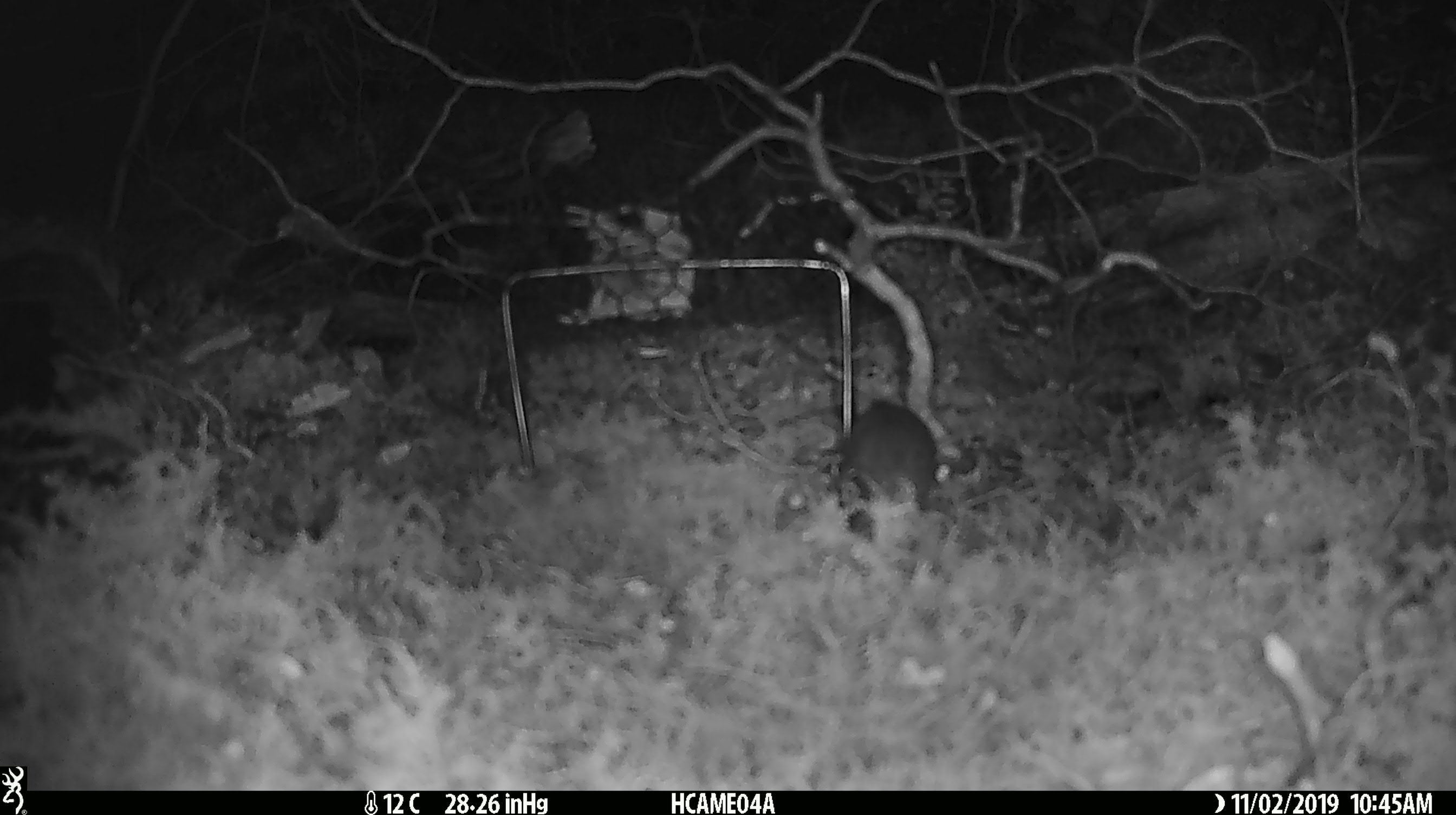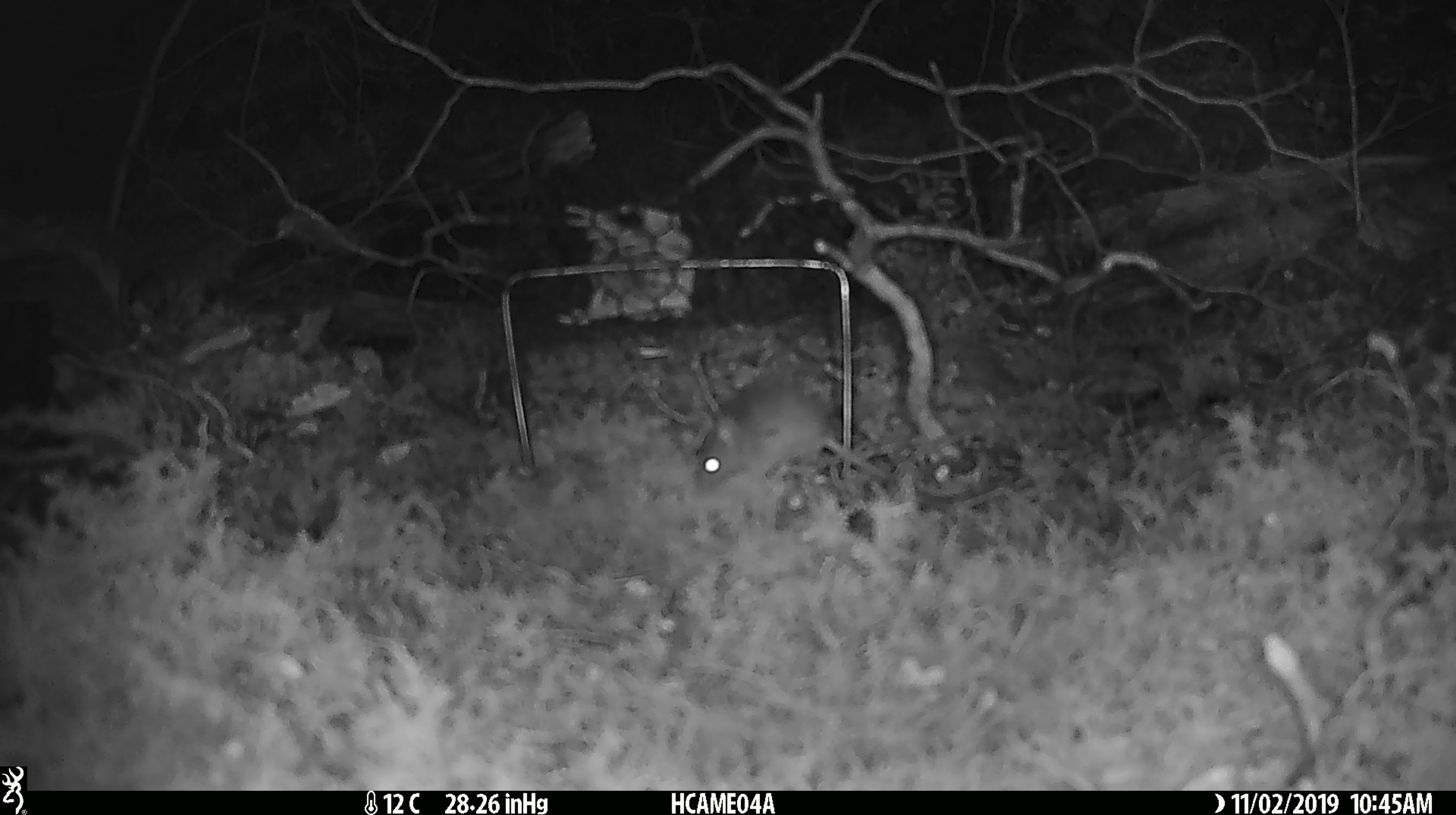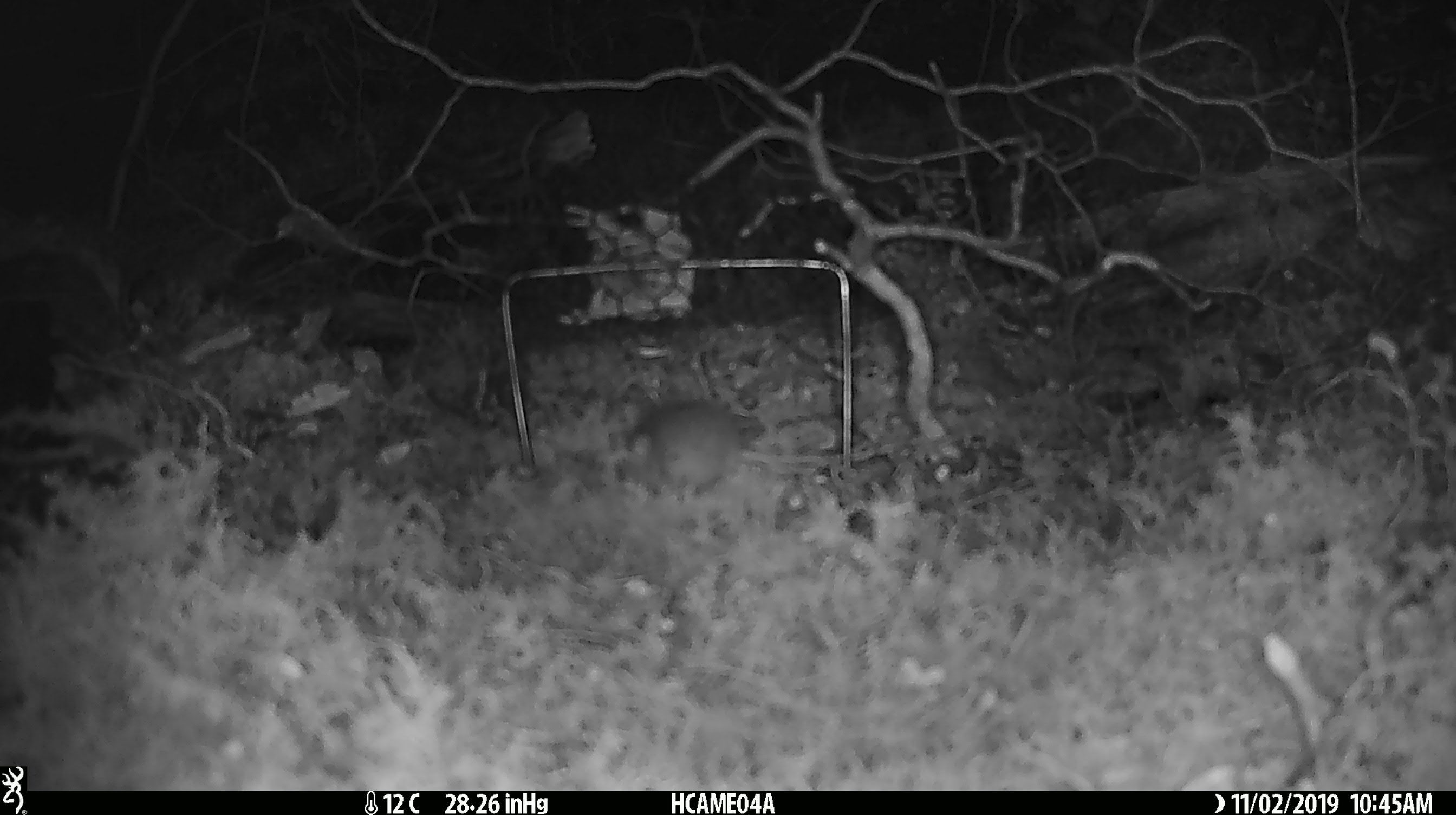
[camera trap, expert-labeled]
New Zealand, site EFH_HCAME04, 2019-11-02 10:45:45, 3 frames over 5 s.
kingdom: Animalia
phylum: Chordata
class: Mammalia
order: Rodentia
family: Muridae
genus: Mus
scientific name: Mus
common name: mouse